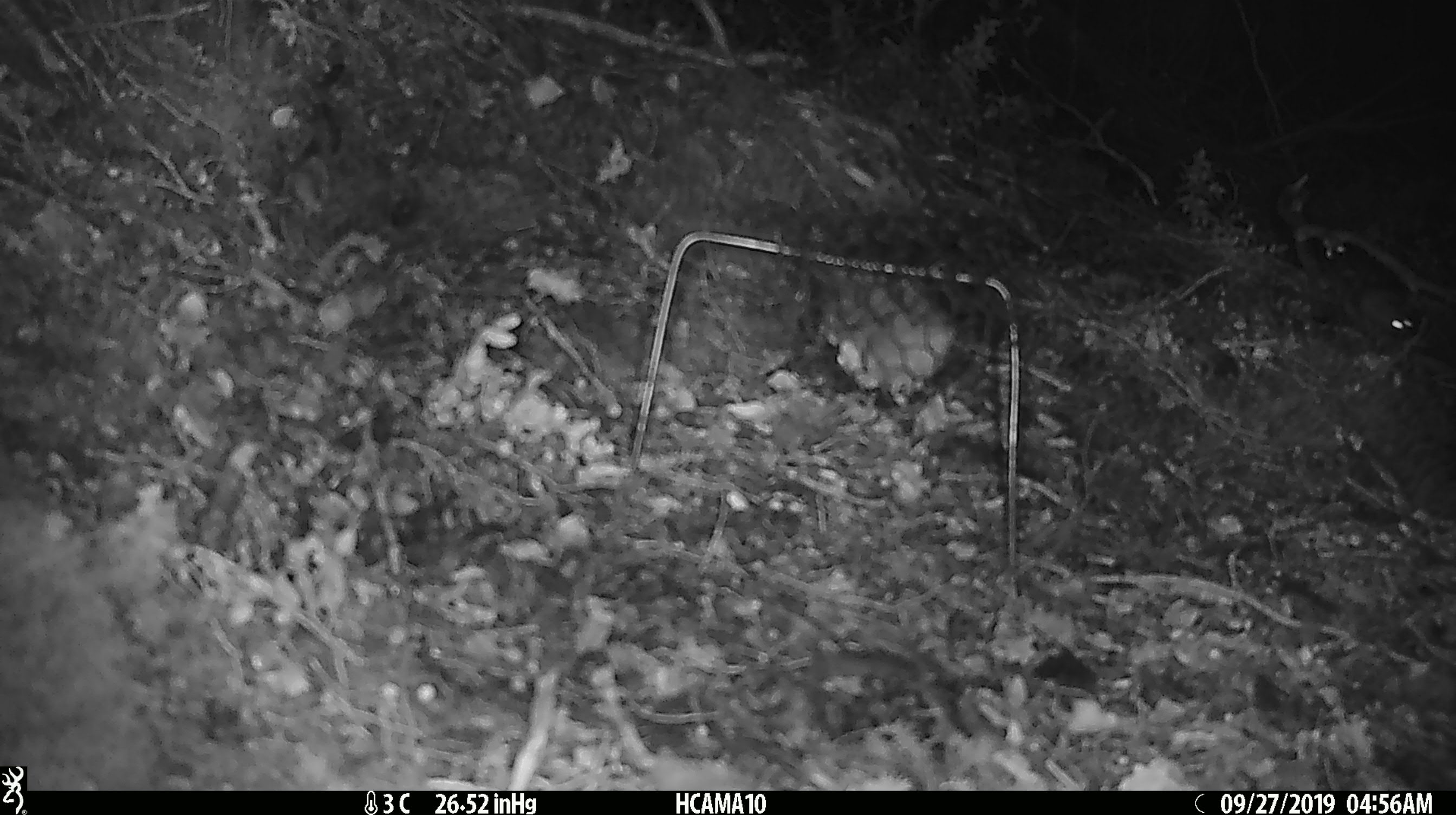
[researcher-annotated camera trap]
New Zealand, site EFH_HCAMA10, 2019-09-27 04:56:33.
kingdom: Animalia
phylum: Chordata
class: Mammalia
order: Rodentia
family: Muridae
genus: Mus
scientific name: Mus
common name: mouse